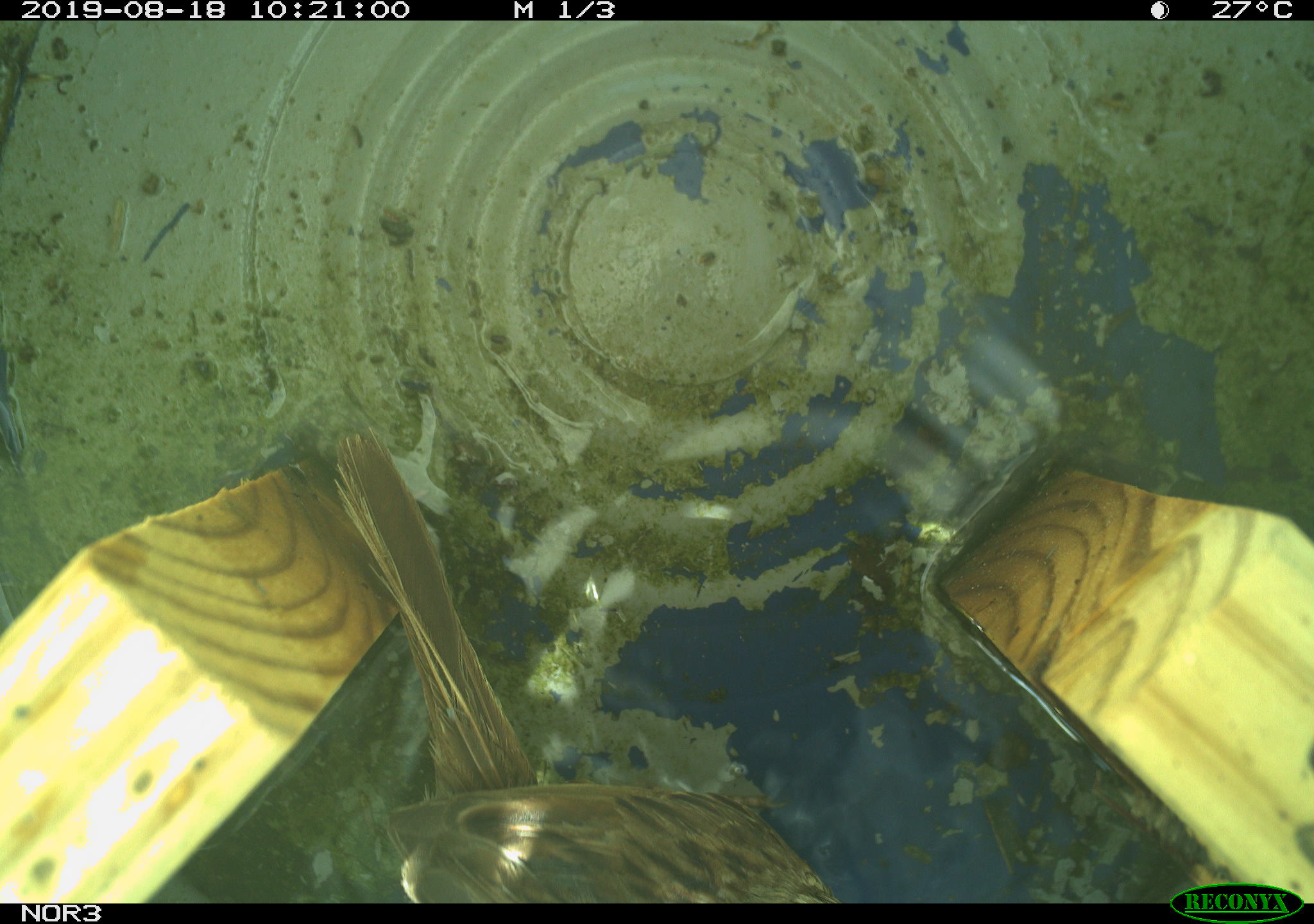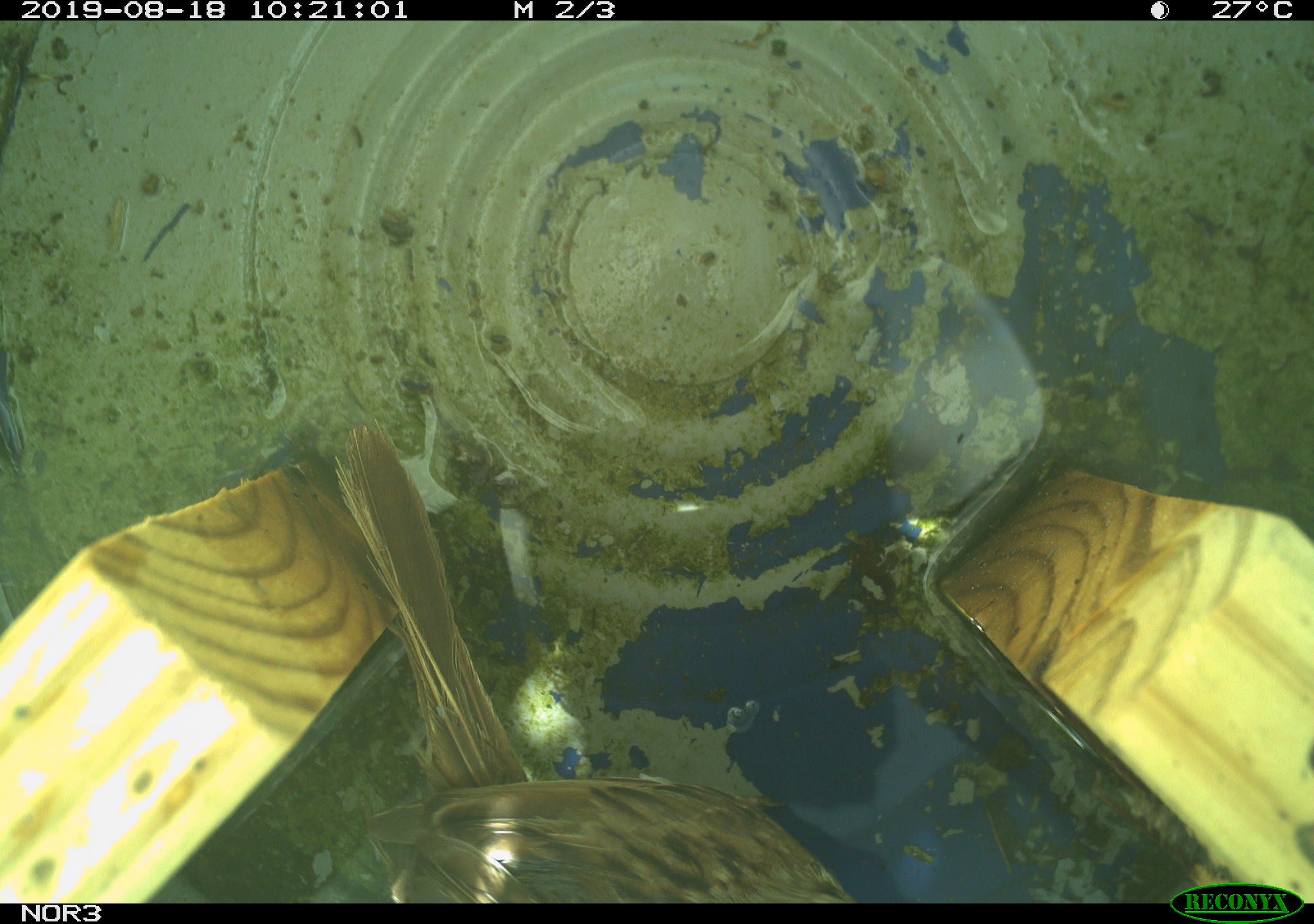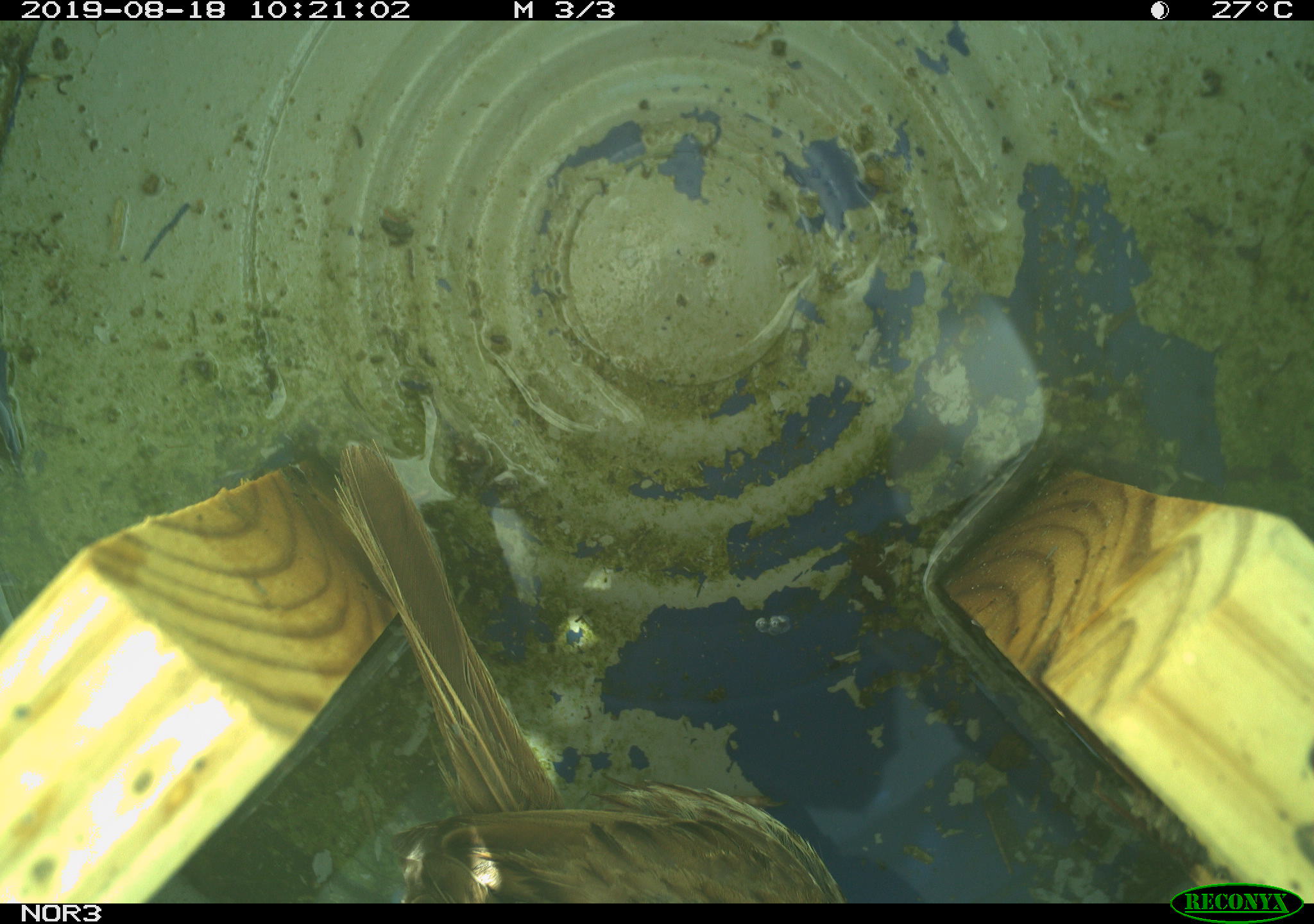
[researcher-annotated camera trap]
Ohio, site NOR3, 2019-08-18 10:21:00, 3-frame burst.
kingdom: Animalia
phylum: Chordata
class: Aves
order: Passeriformes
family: Passerellidae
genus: Melospiza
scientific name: Melospiza melodia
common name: song sparrow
Song sparrow (Melospiza melodia).